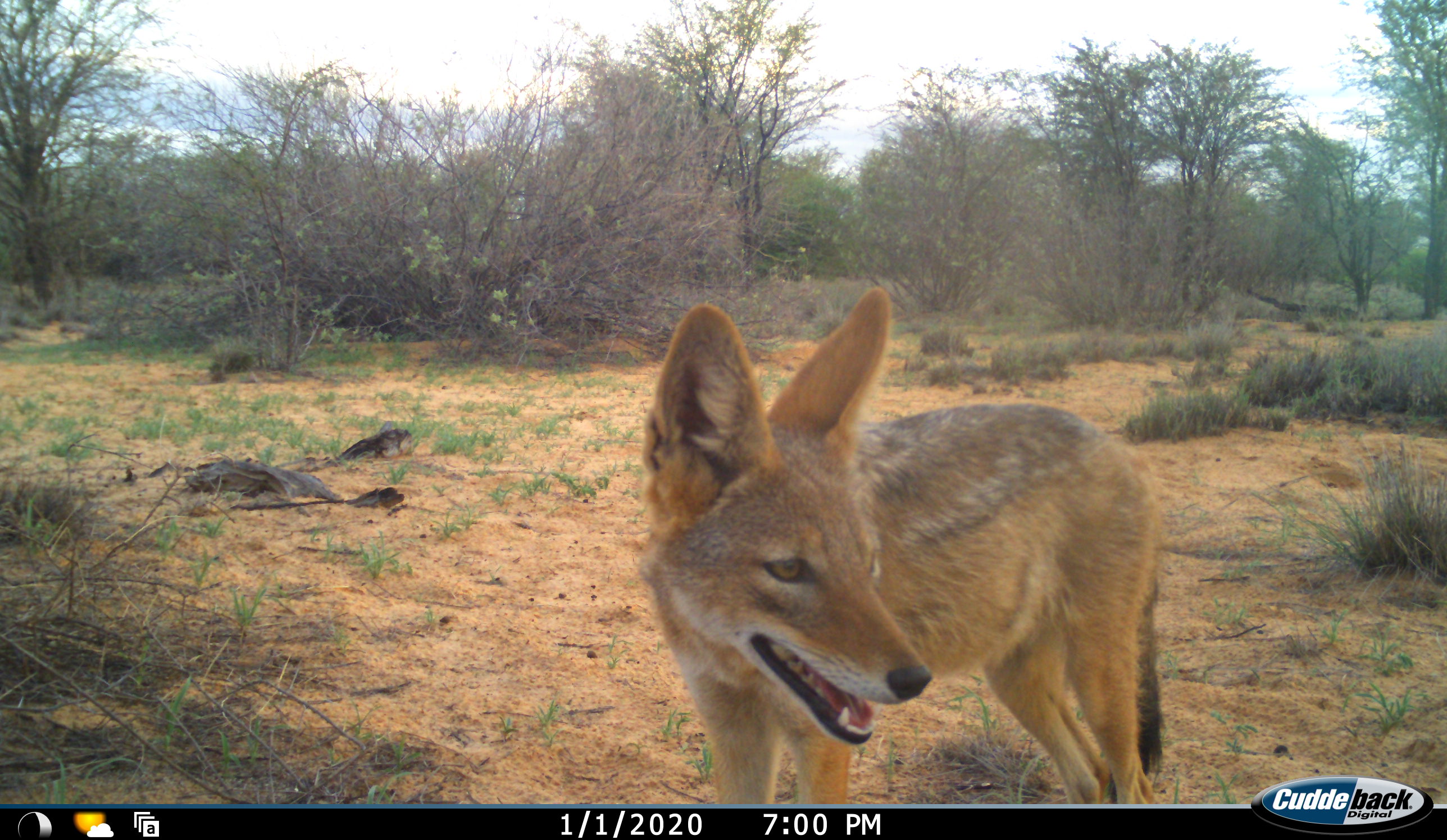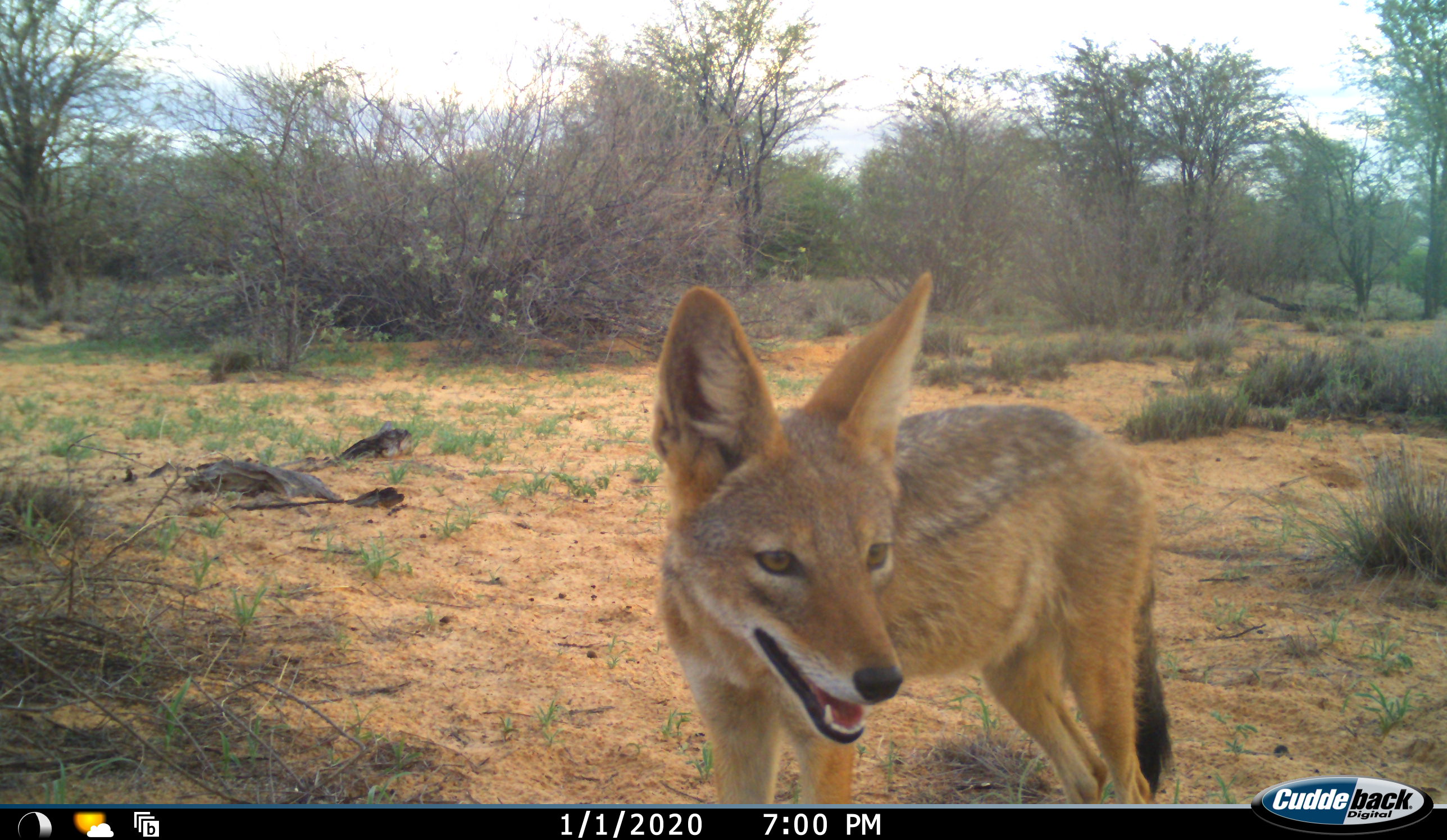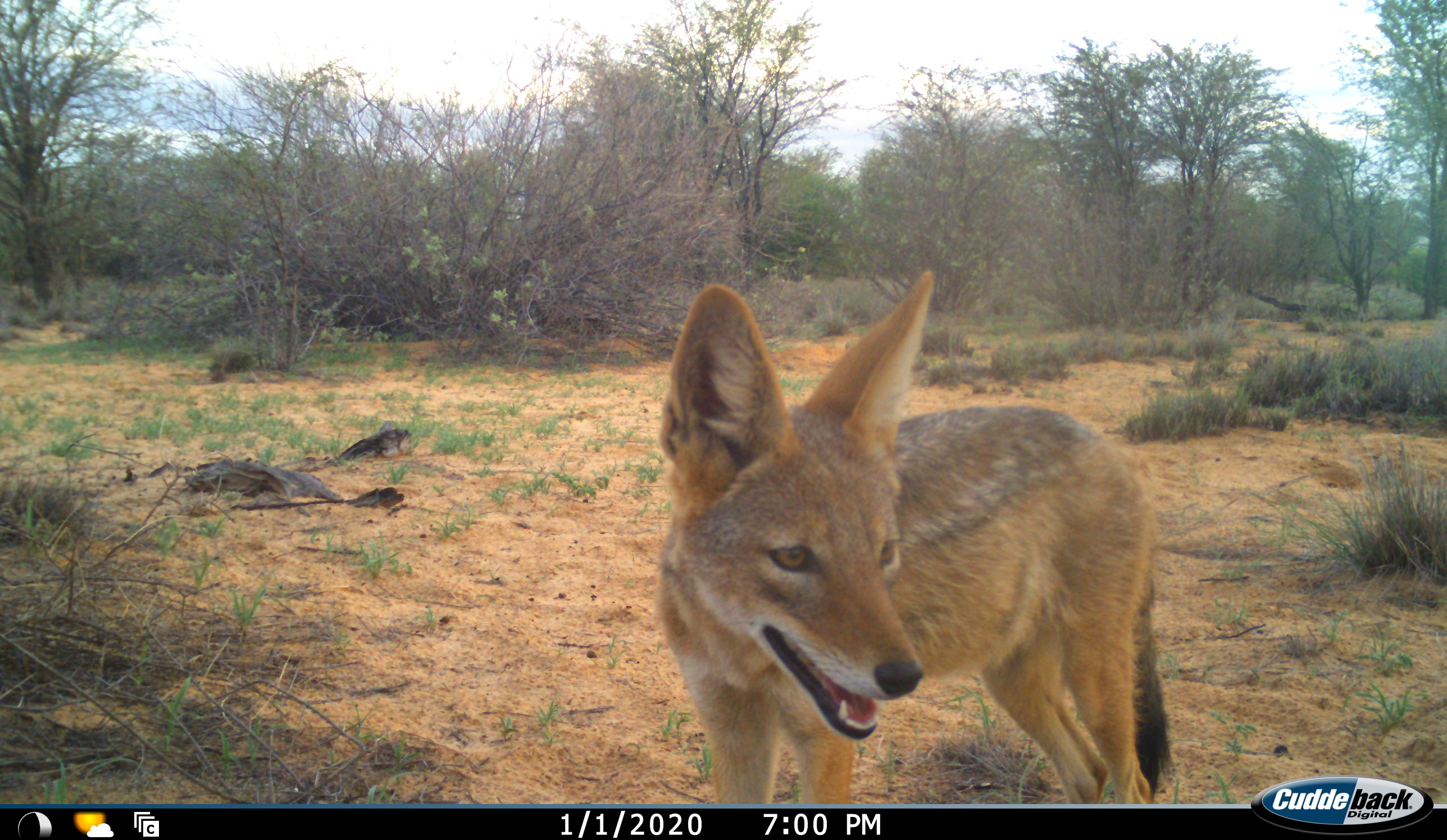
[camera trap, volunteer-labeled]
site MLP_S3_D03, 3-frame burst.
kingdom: Animalia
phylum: Chordata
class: Mammalia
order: Carnivora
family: Canidae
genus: Lupulella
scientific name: Lupulella mesomelas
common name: black-backed jackal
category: jackalblackbacked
Jackalblackbacked (black-backed jackal) (Lupulella mesomelas), count 1. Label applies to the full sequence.